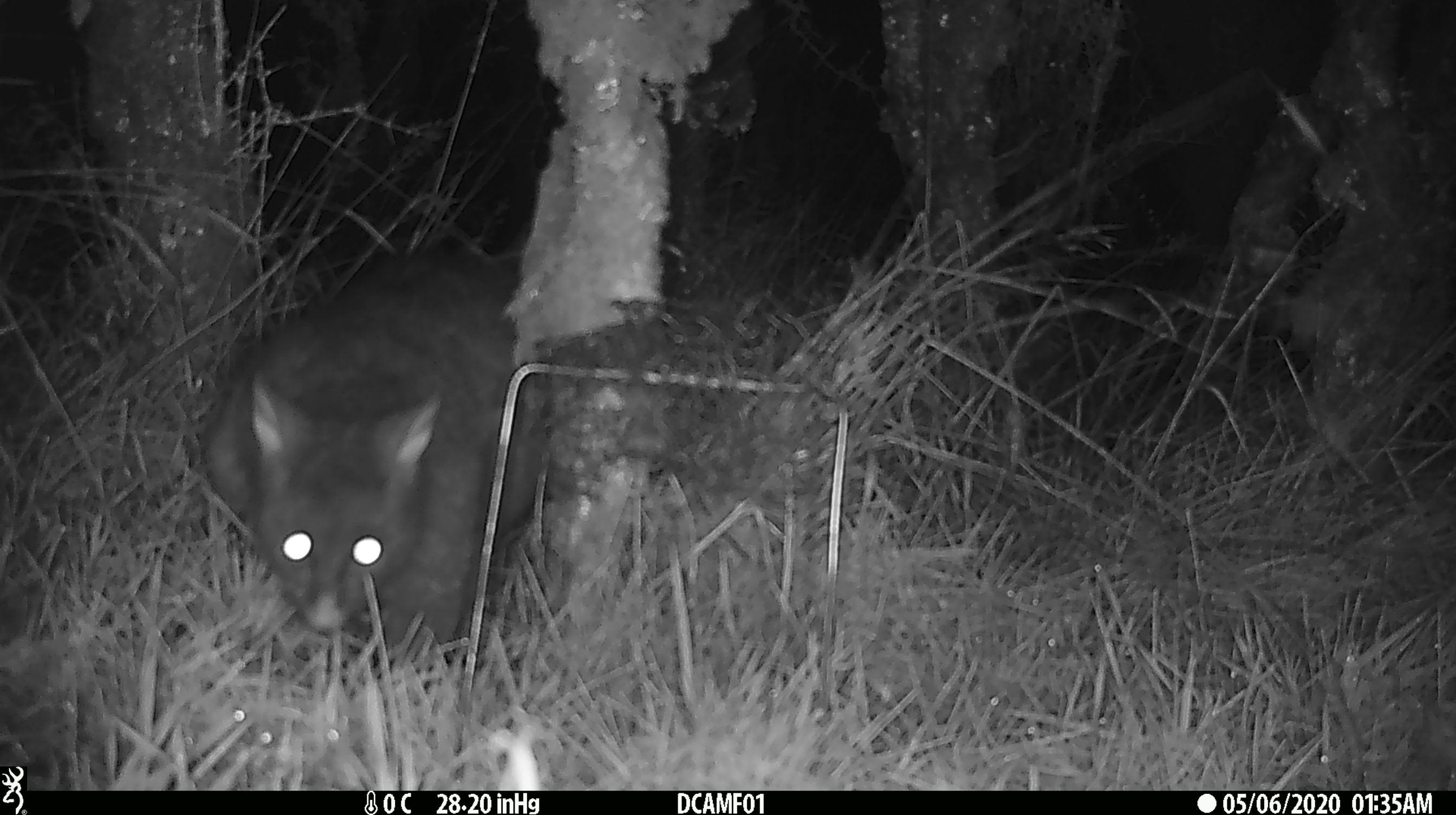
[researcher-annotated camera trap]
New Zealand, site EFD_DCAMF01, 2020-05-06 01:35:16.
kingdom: Animalia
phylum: Chordata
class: Mammalia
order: Diprotodontia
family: Phalangeridae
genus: Trichosurus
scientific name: Trichosurus vulpecula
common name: common brushtail possum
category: possum